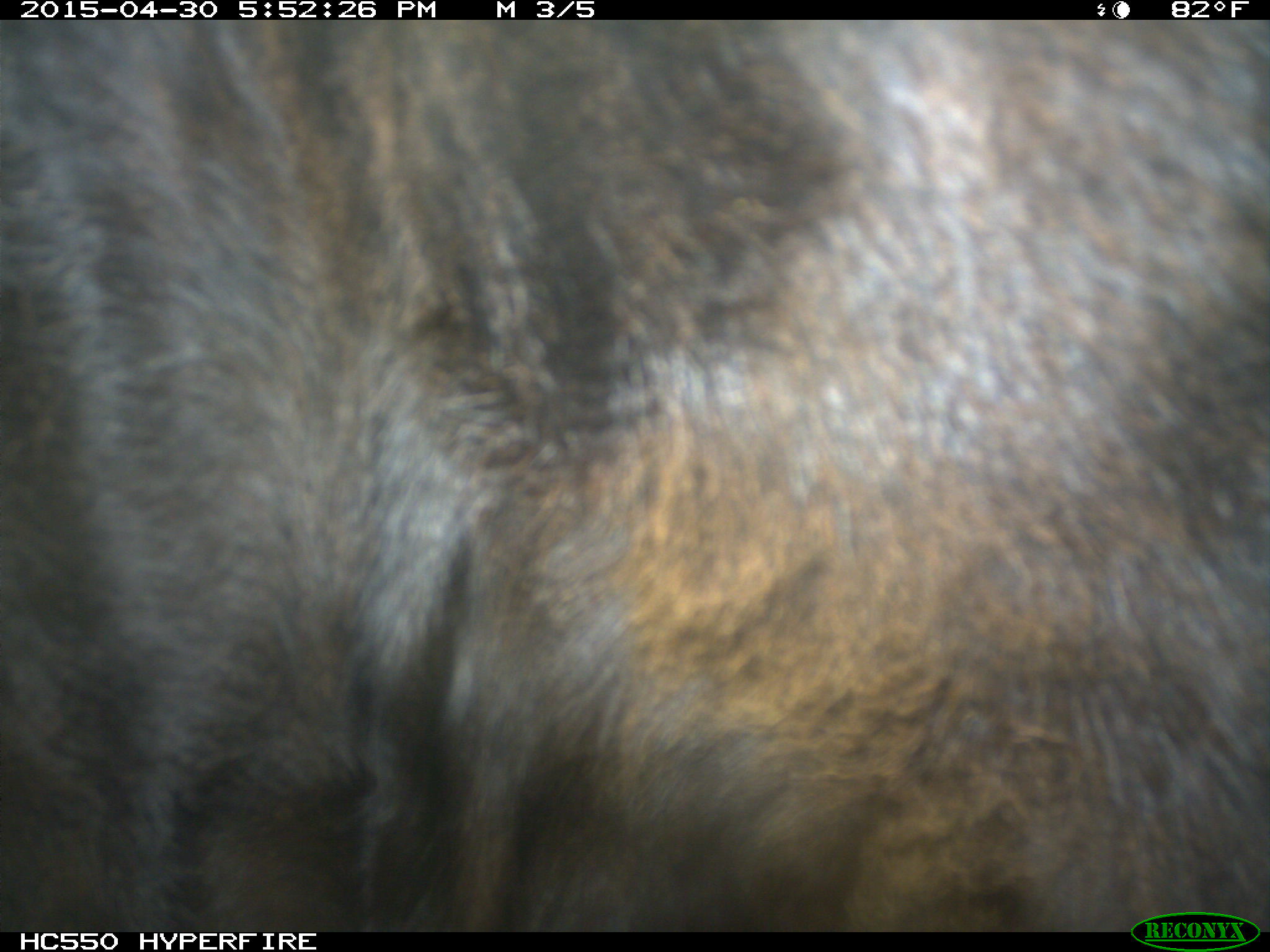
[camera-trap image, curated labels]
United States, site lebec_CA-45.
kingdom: Animalia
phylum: Chordata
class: Mammalia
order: Artiodactyla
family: Bovidae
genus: Bos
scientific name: Bos taurus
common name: domestic cow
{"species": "Bos taurus (domestic cow)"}